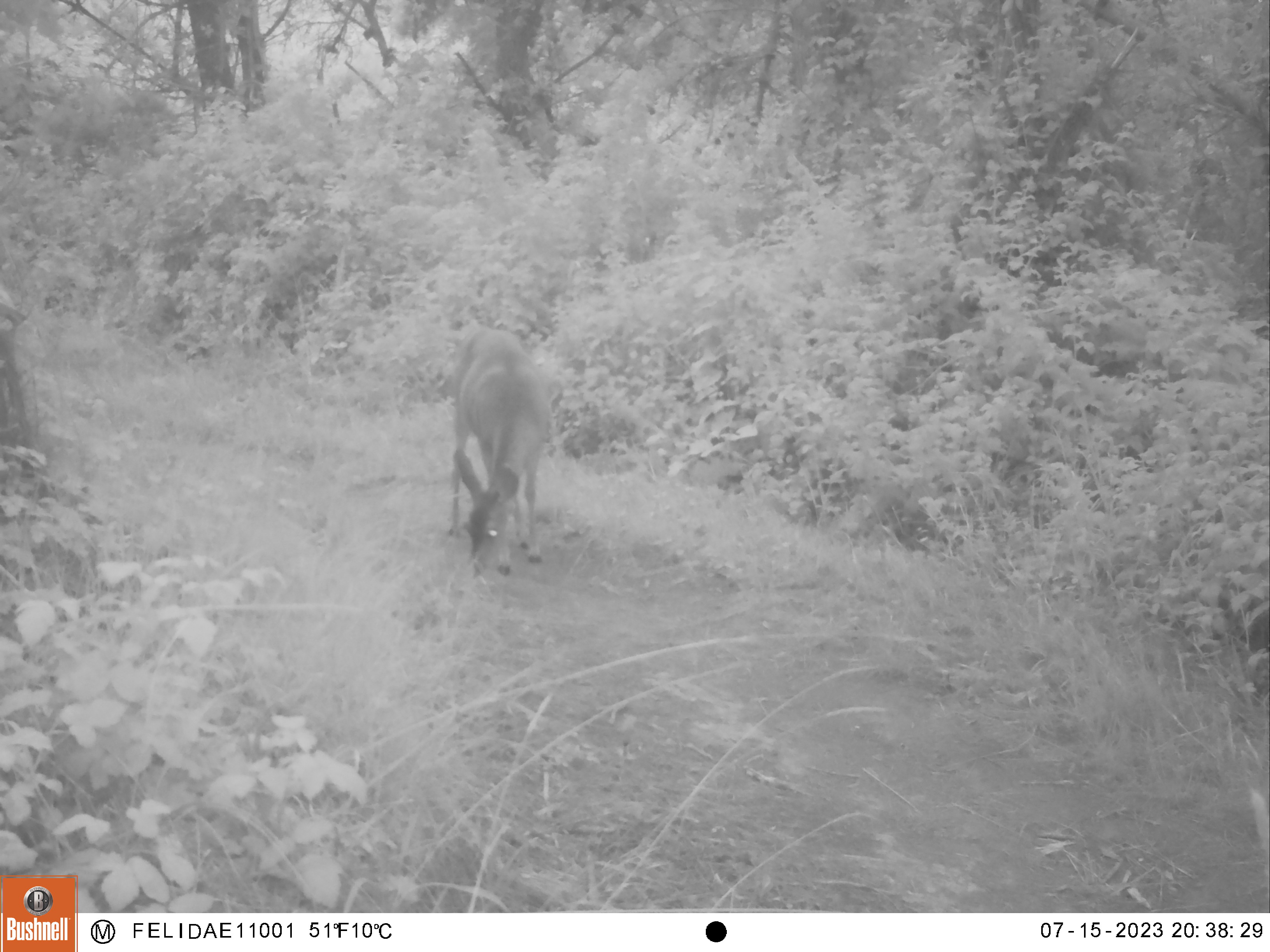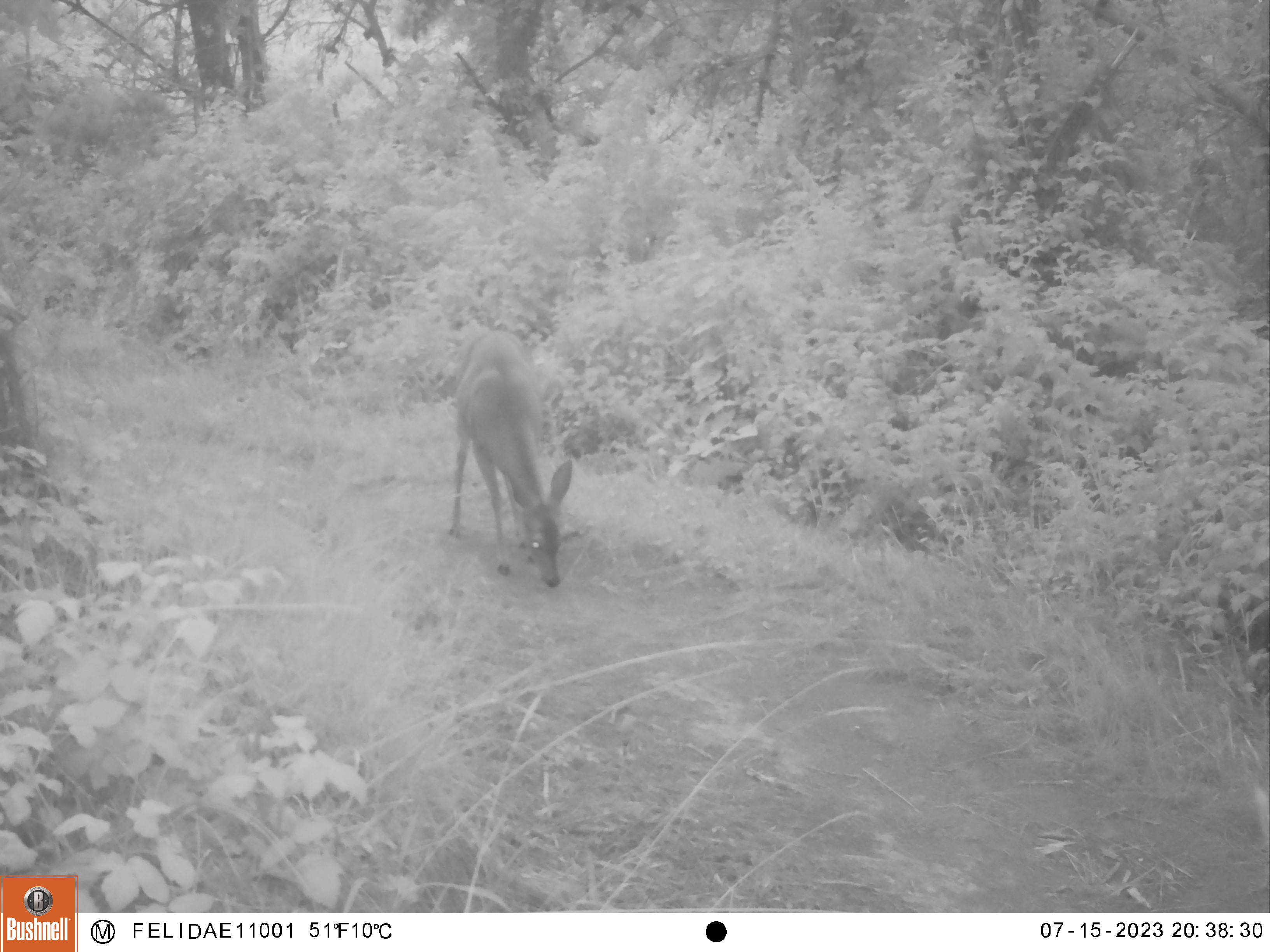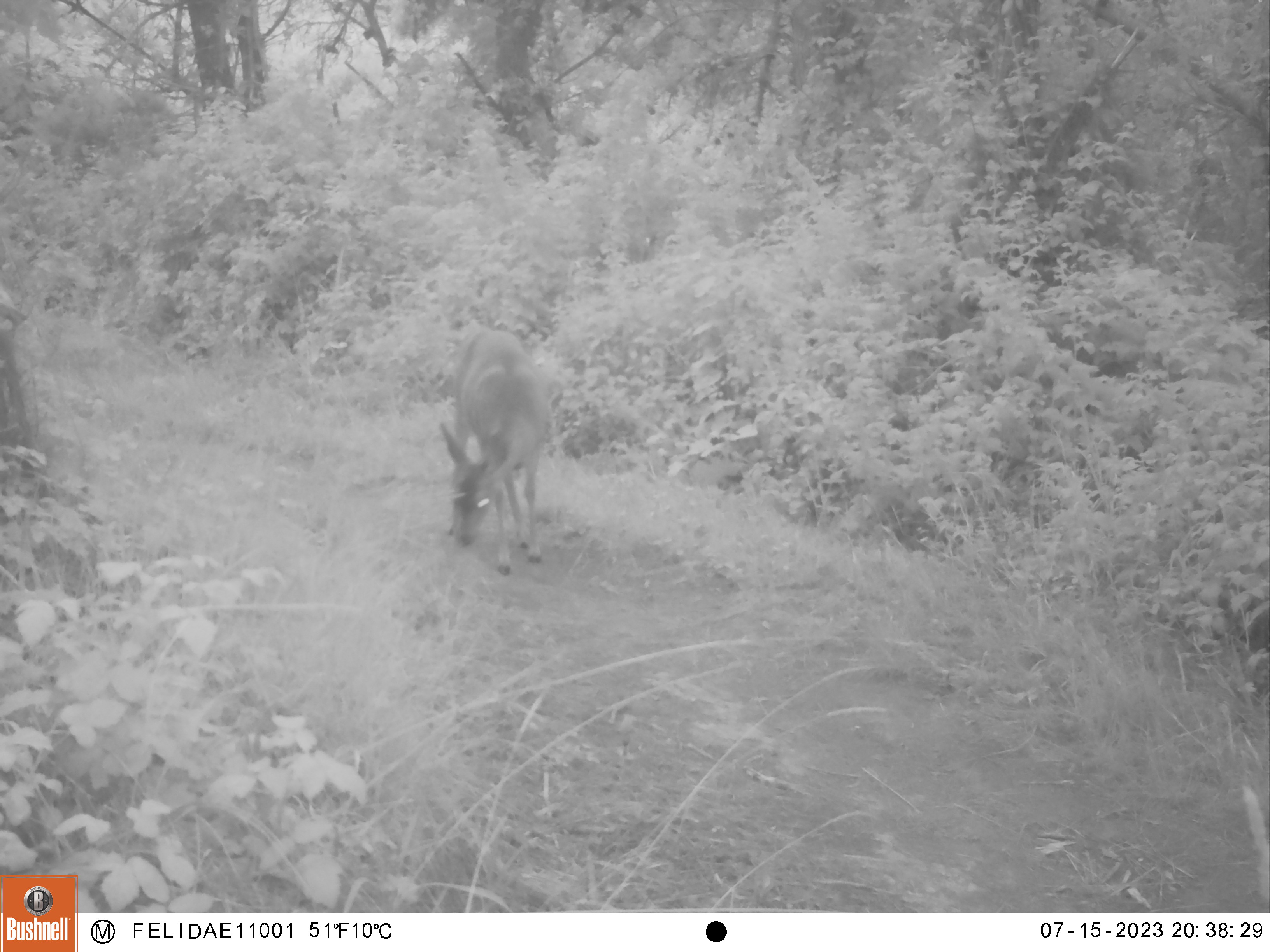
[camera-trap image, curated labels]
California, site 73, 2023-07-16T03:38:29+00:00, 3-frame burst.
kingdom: Animalia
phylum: Chordata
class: Mammalia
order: Artiodactyla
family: Cervidae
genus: Odocoileus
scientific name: Odocoileus hemionus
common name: mule deer